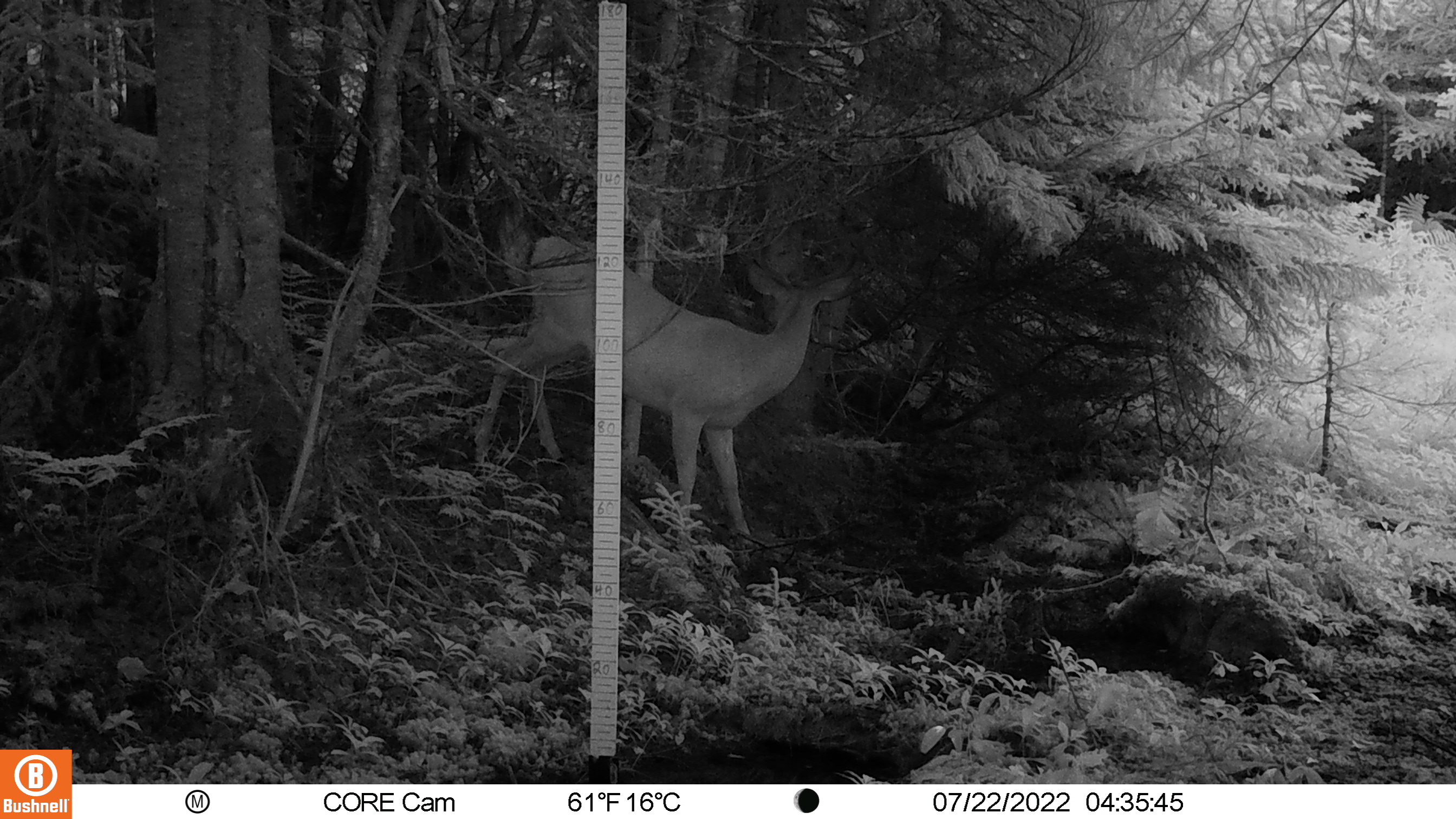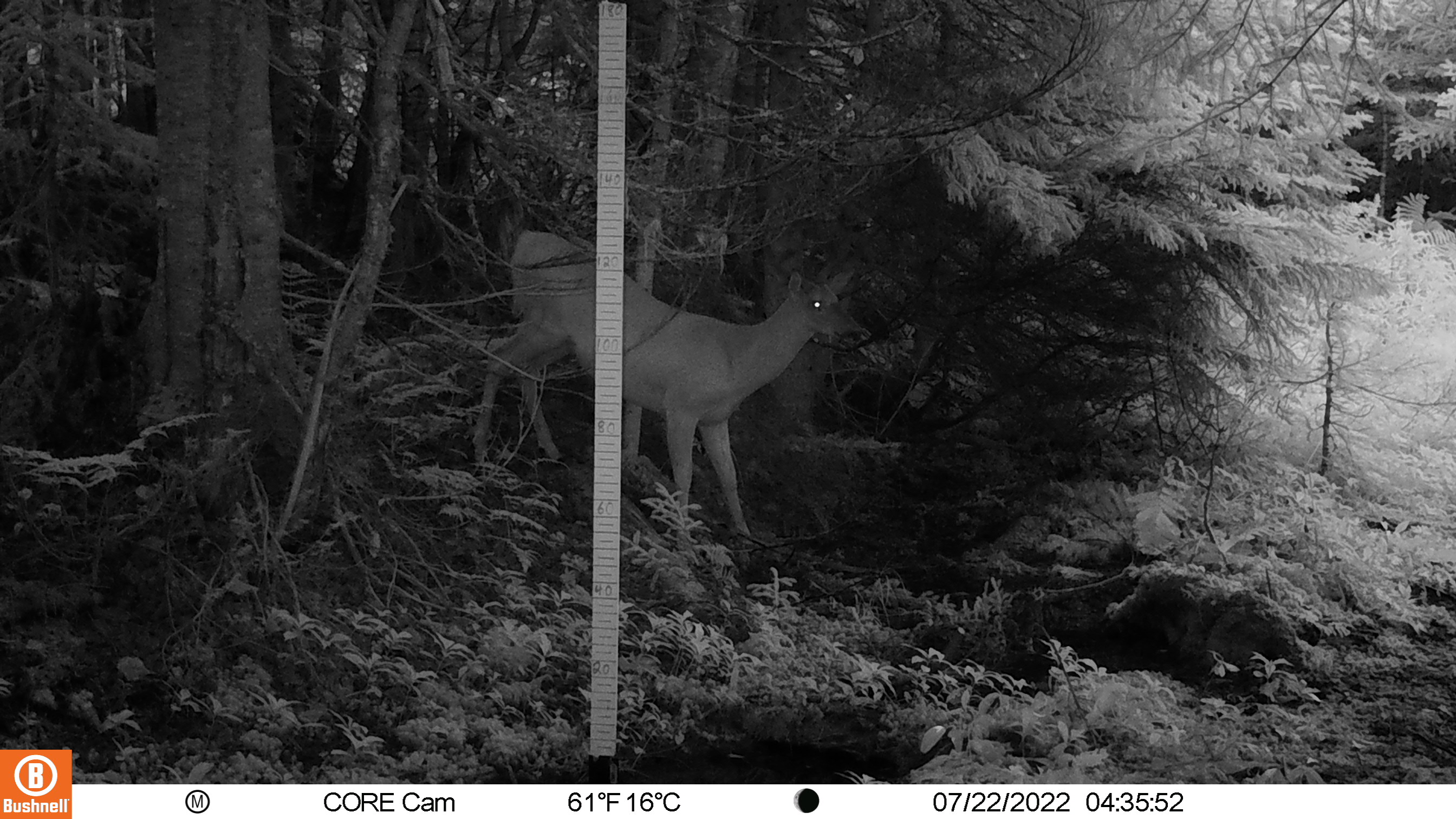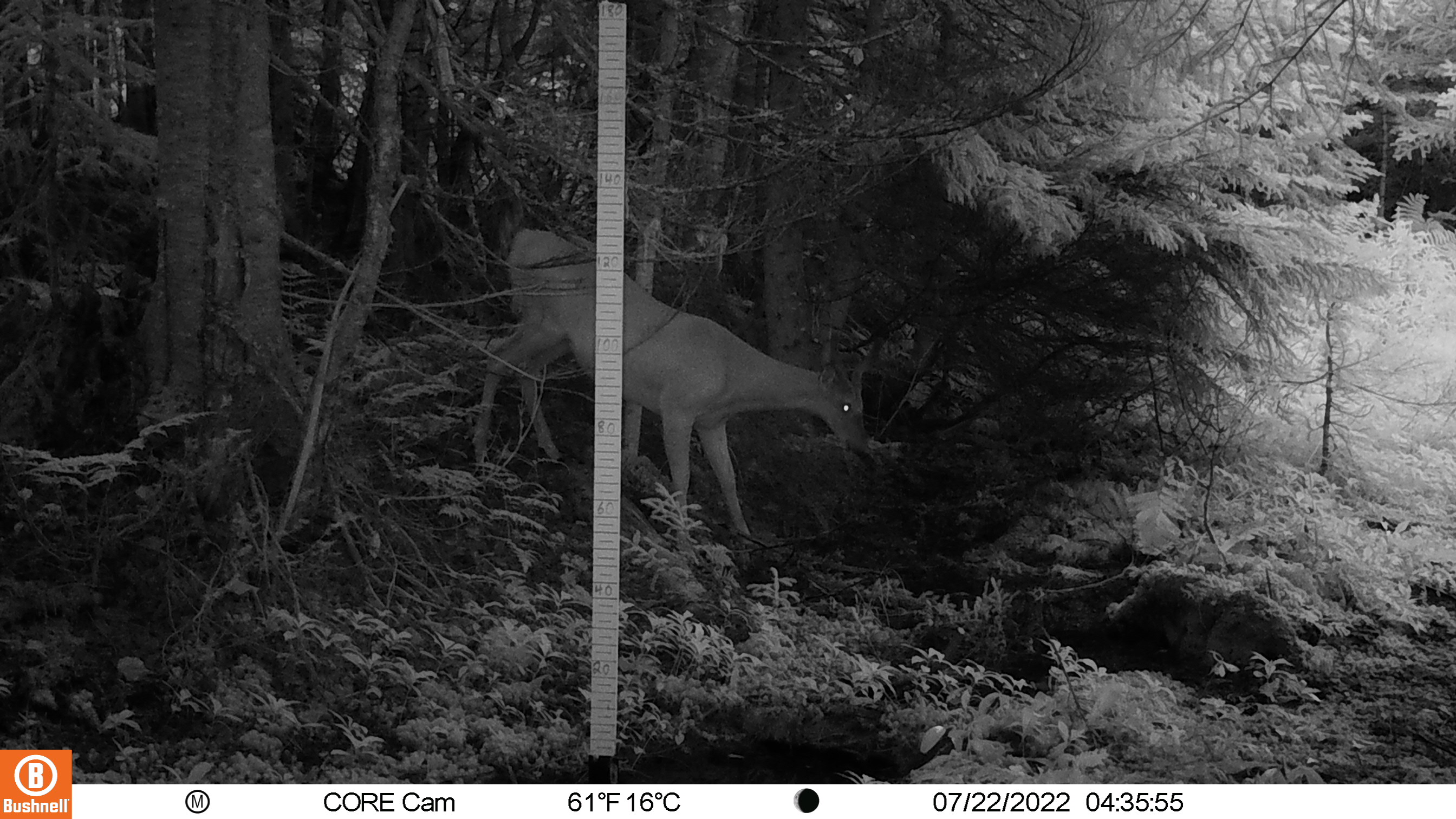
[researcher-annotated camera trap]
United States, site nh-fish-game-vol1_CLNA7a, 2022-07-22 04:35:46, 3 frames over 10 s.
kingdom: Animalia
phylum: Chordata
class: Mammalia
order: Artiodactyla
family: Cervidae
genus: Odocoileus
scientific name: Odocoileus virginianus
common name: white-tailed deer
White-tailed deer (Odocoileus virginianus).